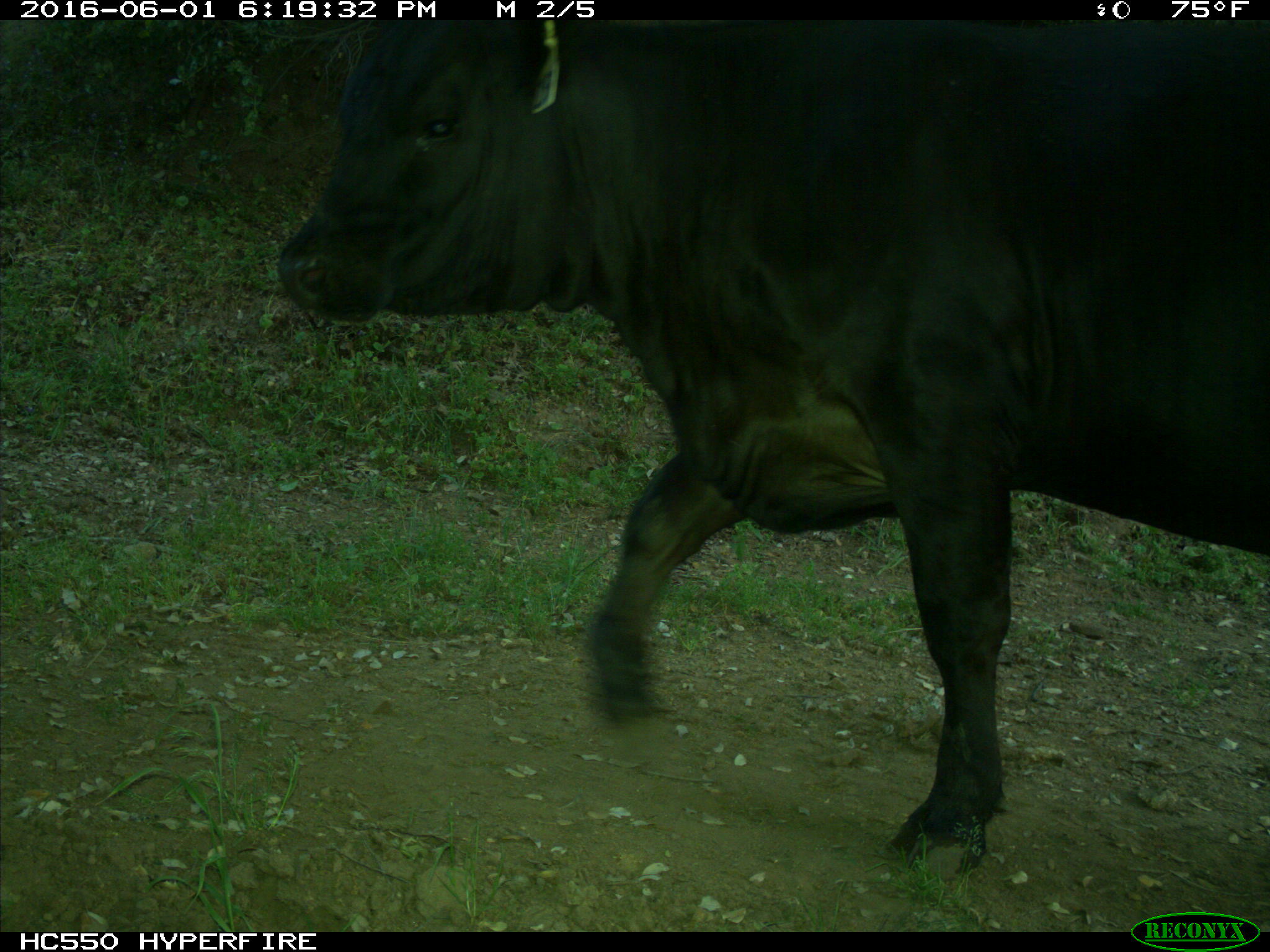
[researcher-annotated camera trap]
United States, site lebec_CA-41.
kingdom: Animalia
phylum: Chordata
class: Mammalia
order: Artiodactyla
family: Bovidae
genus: Bos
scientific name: Bos taurus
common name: domestic cow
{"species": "Bos taurus (domestic cow)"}